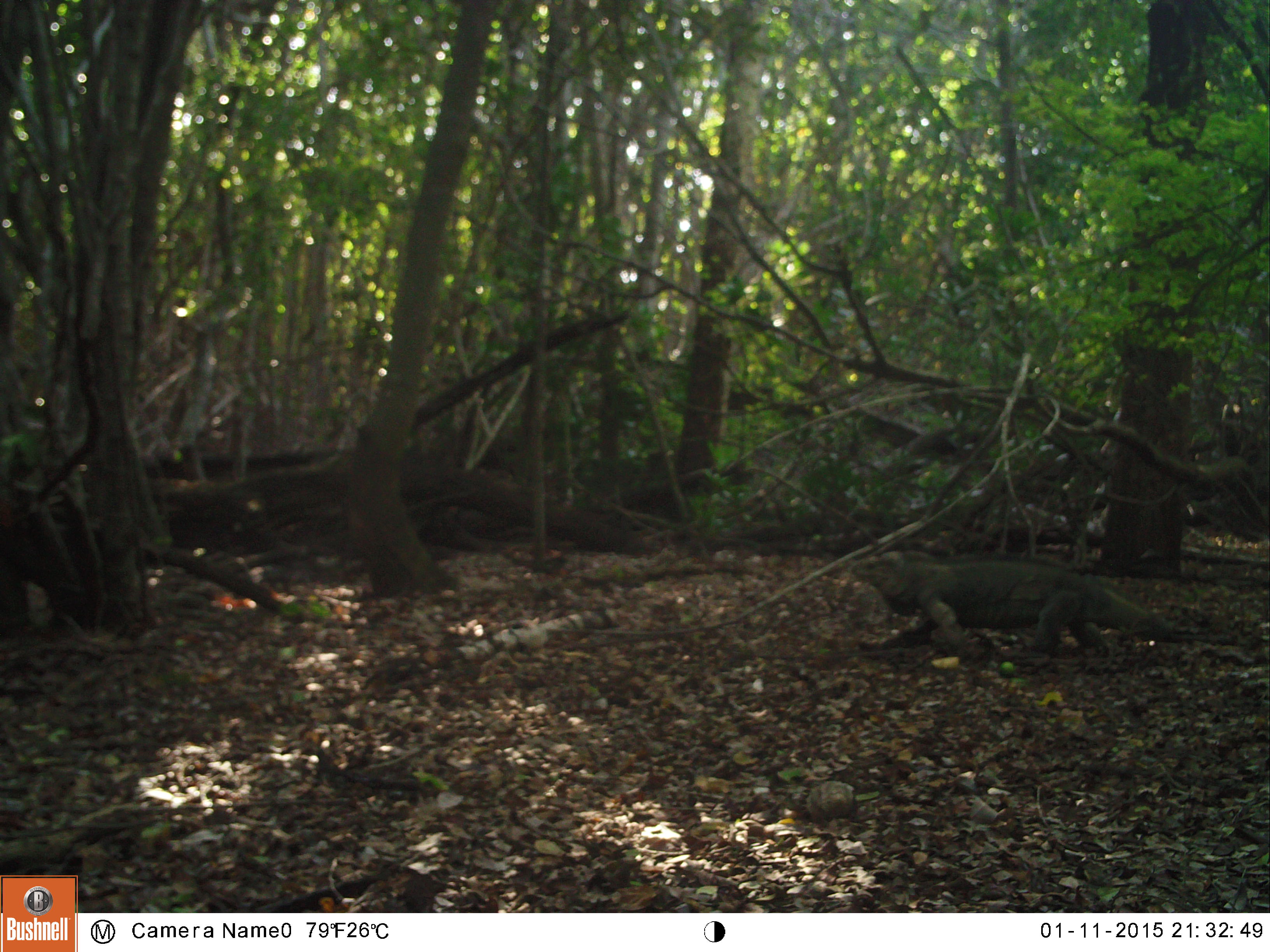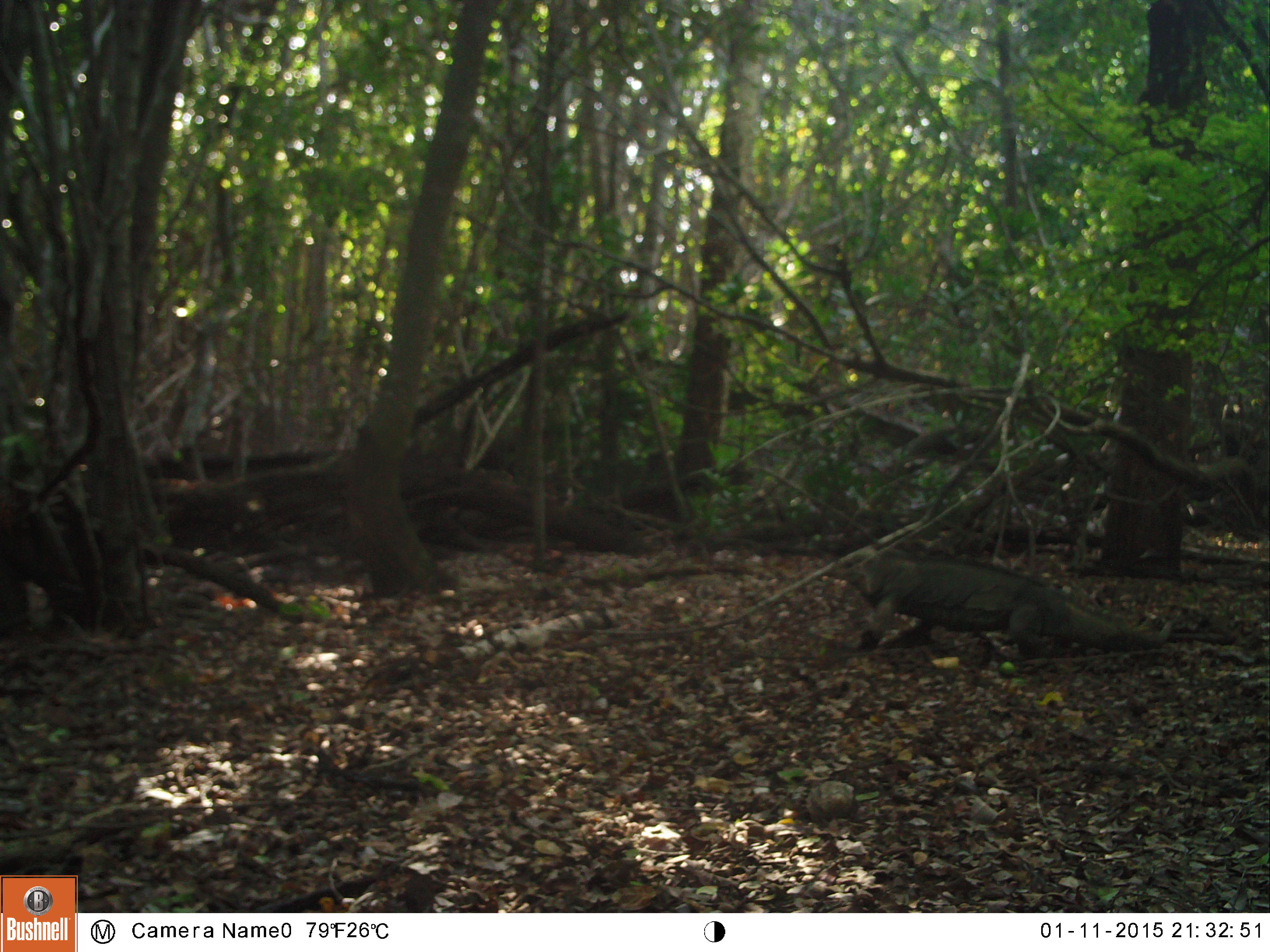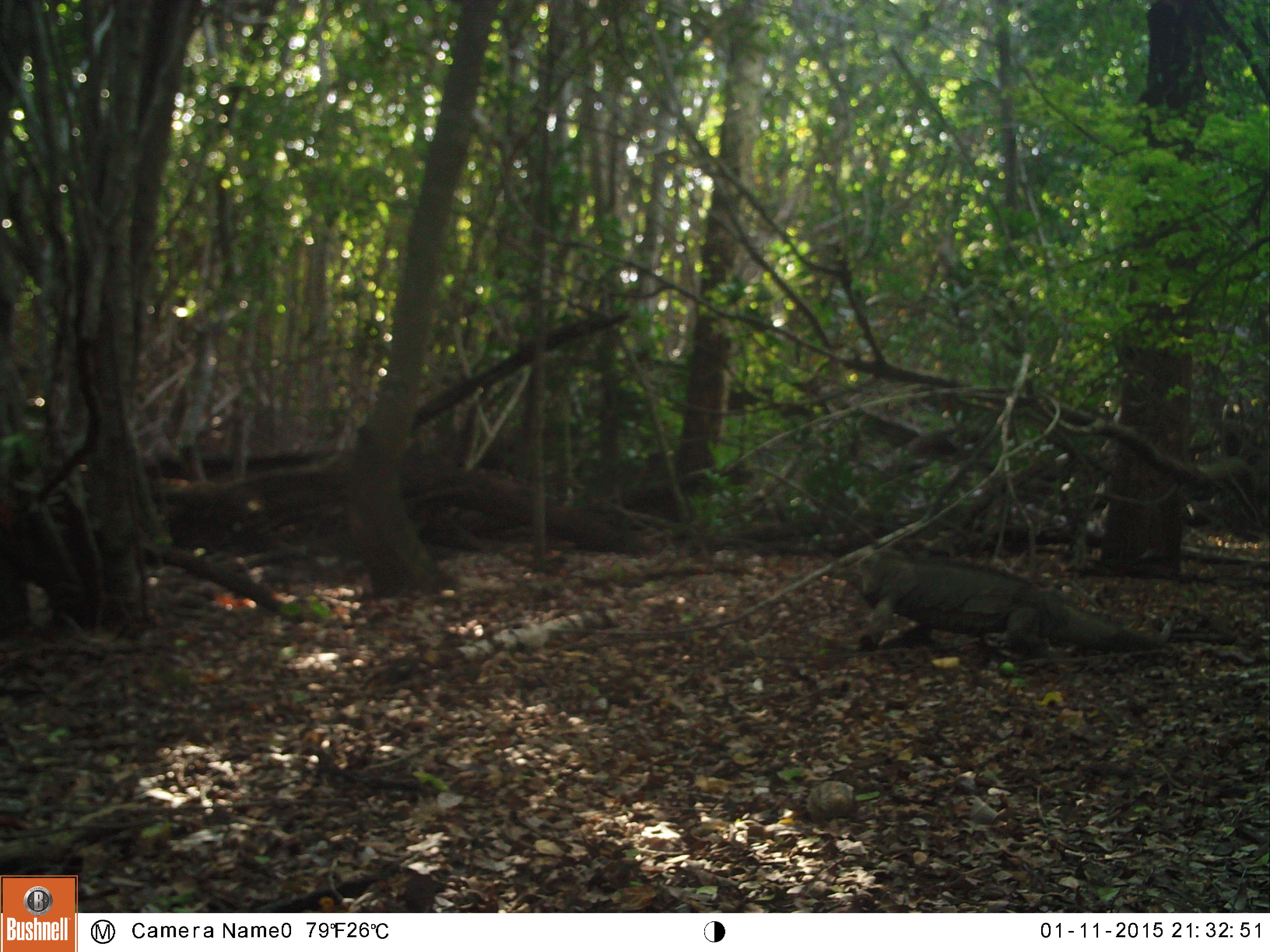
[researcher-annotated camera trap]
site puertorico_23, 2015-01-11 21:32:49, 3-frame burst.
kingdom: Animalia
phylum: Chordata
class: Reptilia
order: Squamata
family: Iguanidae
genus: Iguana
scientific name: Iguana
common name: typical iguanas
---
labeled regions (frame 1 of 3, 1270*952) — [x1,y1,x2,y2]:
iguana: [856,549,1175,661]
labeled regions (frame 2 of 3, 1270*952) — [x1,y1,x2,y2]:
iguana: [845,552,1178,661]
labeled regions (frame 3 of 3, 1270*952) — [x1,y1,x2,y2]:
iguana: [851,552,1178,661]